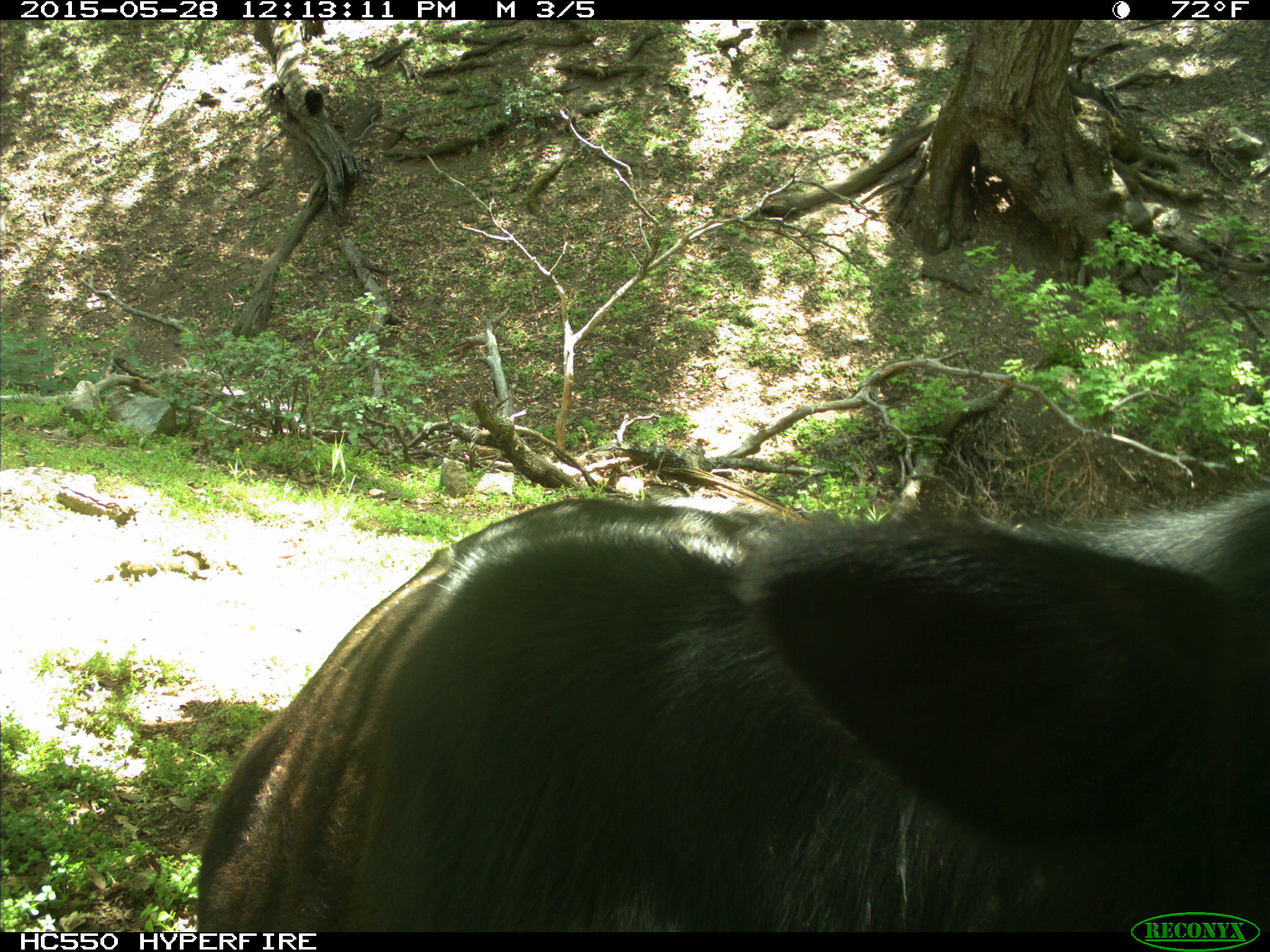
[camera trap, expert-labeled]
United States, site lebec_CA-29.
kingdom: Animalia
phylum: Chordata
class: Mammalia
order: Artiodactyla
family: Bovidae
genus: Bos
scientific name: Bos taurus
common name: domestic cow